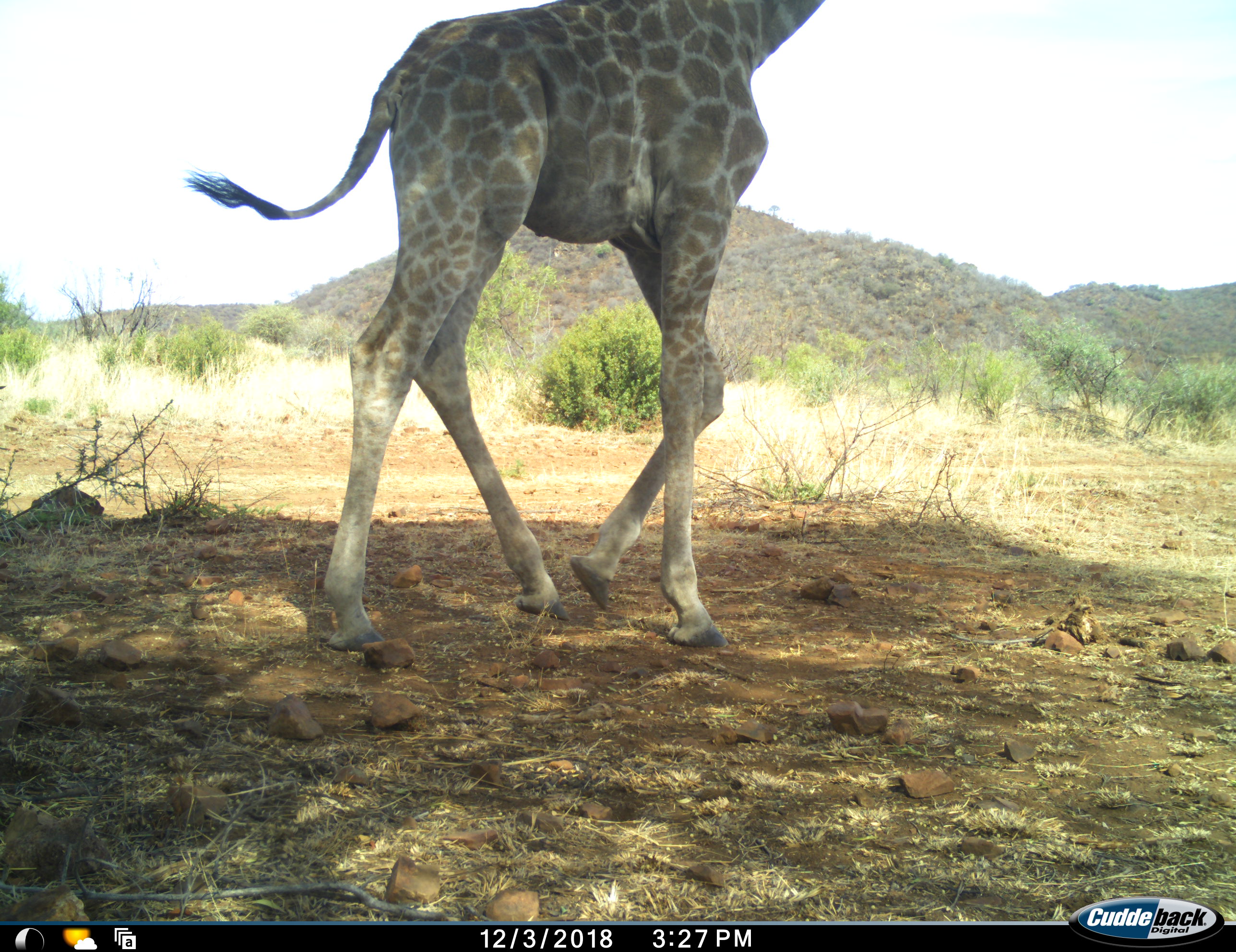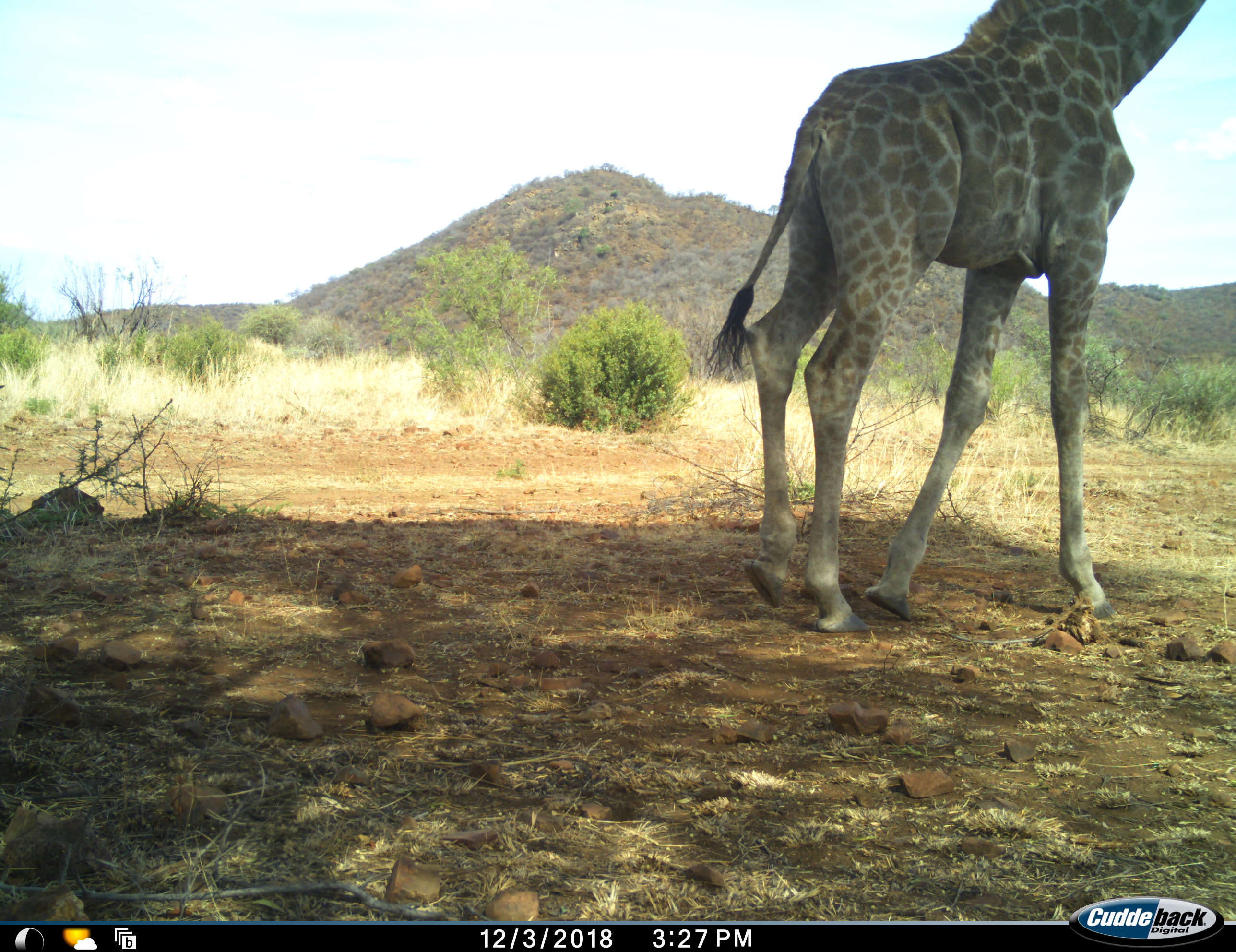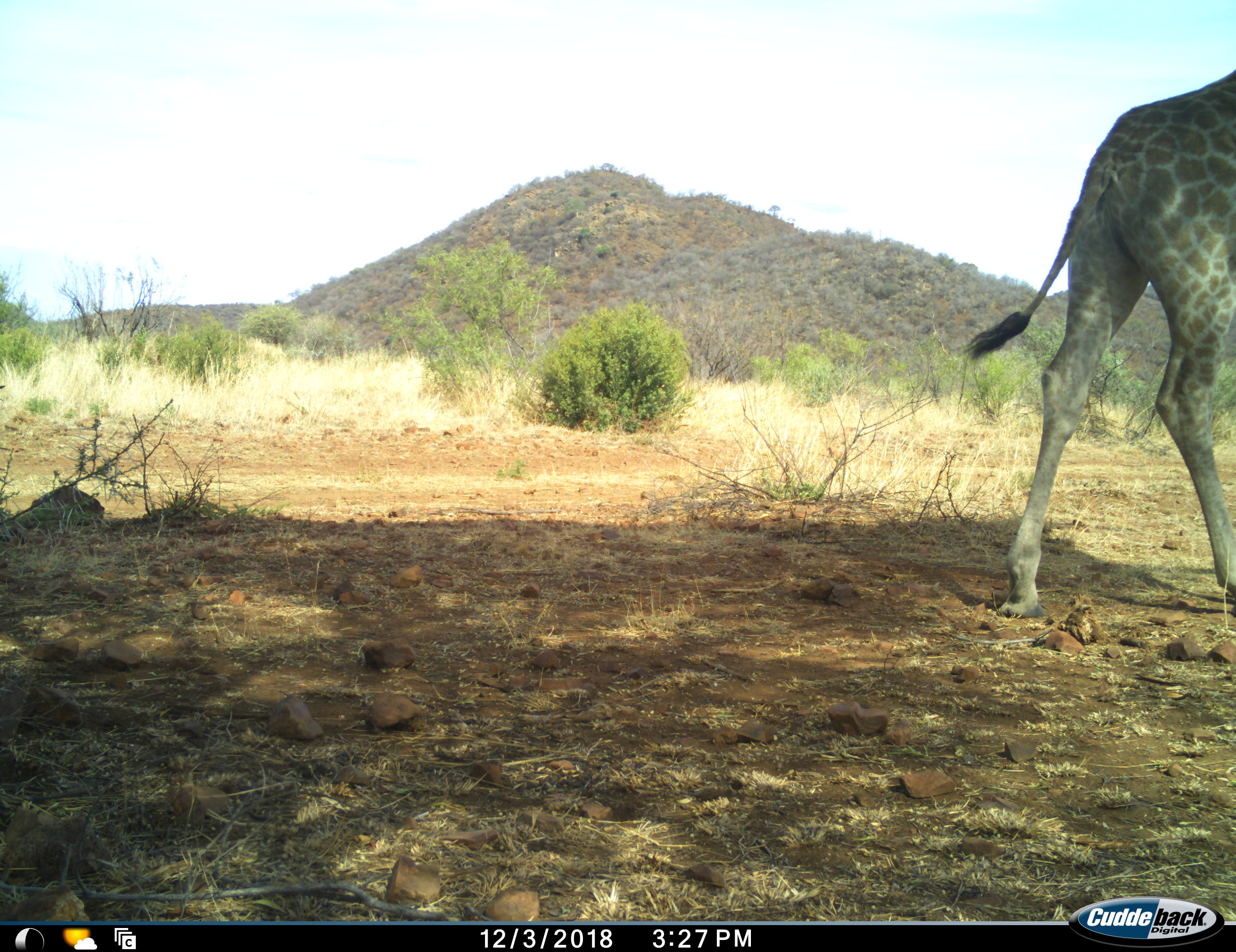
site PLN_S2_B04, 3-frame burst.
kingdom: Animalia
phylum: Chordata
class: Mammalia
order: Artiodactyla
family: Giraffidae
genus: Giraffa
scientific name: Giraffa camelopardalis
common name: giraffe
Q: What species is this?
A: Giraffe (Giraffa camelopardalis).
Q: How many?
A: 1.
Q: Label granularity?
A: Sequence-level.